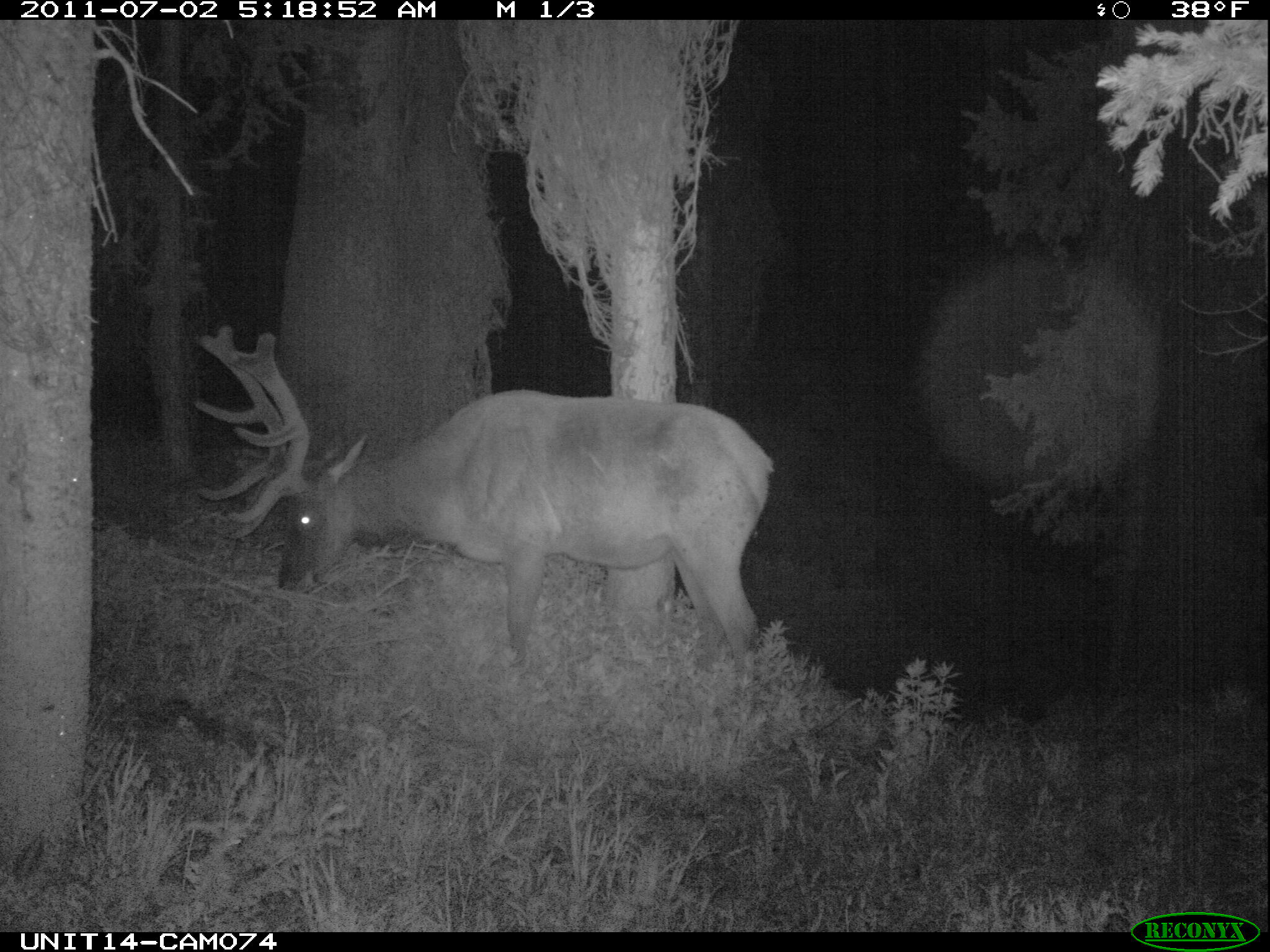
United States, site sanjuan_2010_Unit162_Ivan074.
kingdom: Animalia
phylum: Chordata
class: Mammalia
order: Artiodactyla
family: Cervidae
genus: Cervus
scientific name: Cervus elaphus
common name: red deer